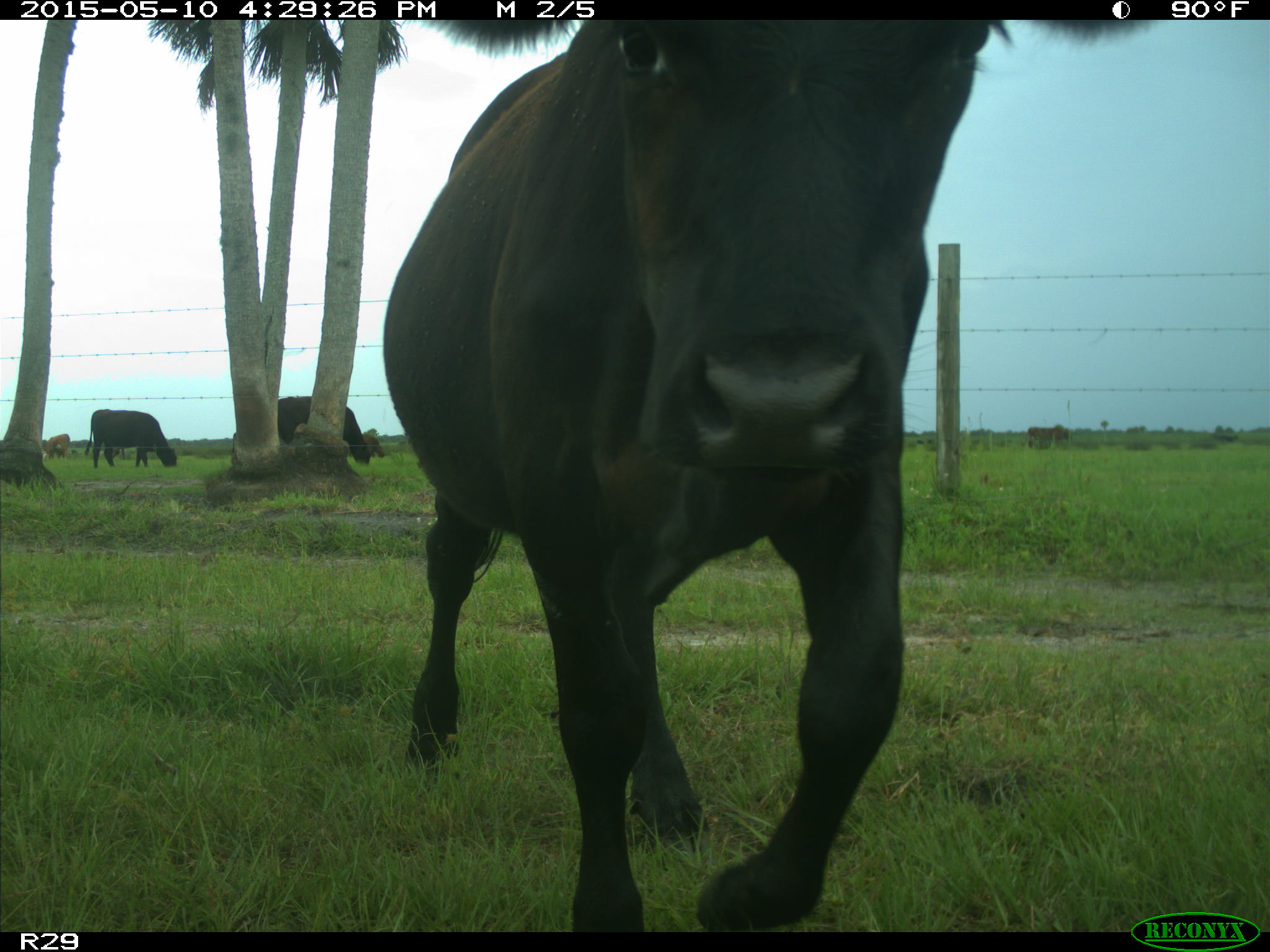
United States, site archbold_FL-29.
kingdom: Animalia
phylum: Chordata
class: Mammalia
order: Artiodactyla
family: Bovidae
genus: Bos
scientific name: Bos taurus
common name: domestic cow